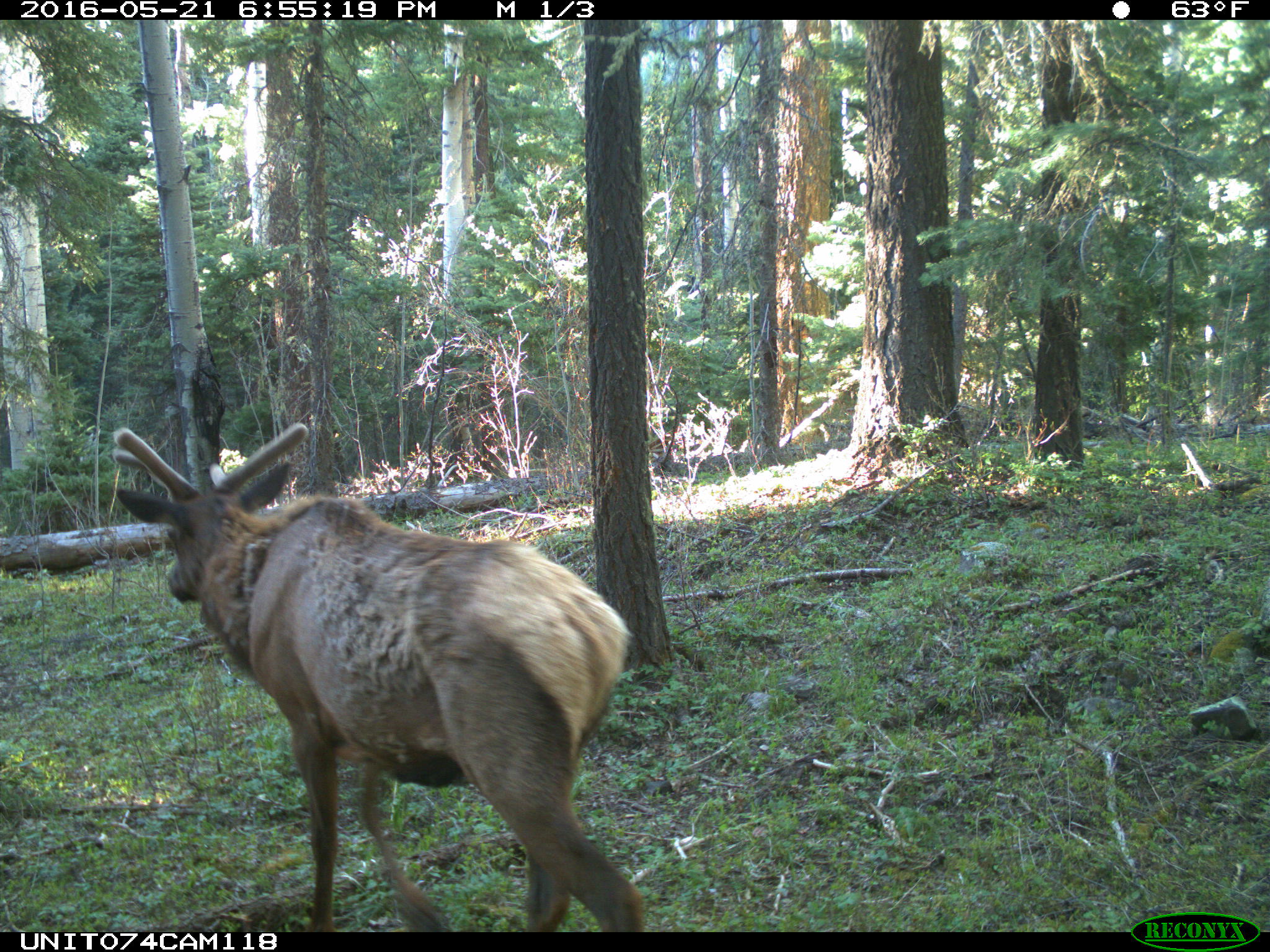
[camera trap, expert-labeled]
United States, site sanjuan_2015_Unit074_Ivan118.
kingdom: Animalia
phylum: Chordata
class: Mammalia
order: Artiodactyla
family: Cervidae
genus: Cervus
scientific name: Cervus elaphus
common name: red deer